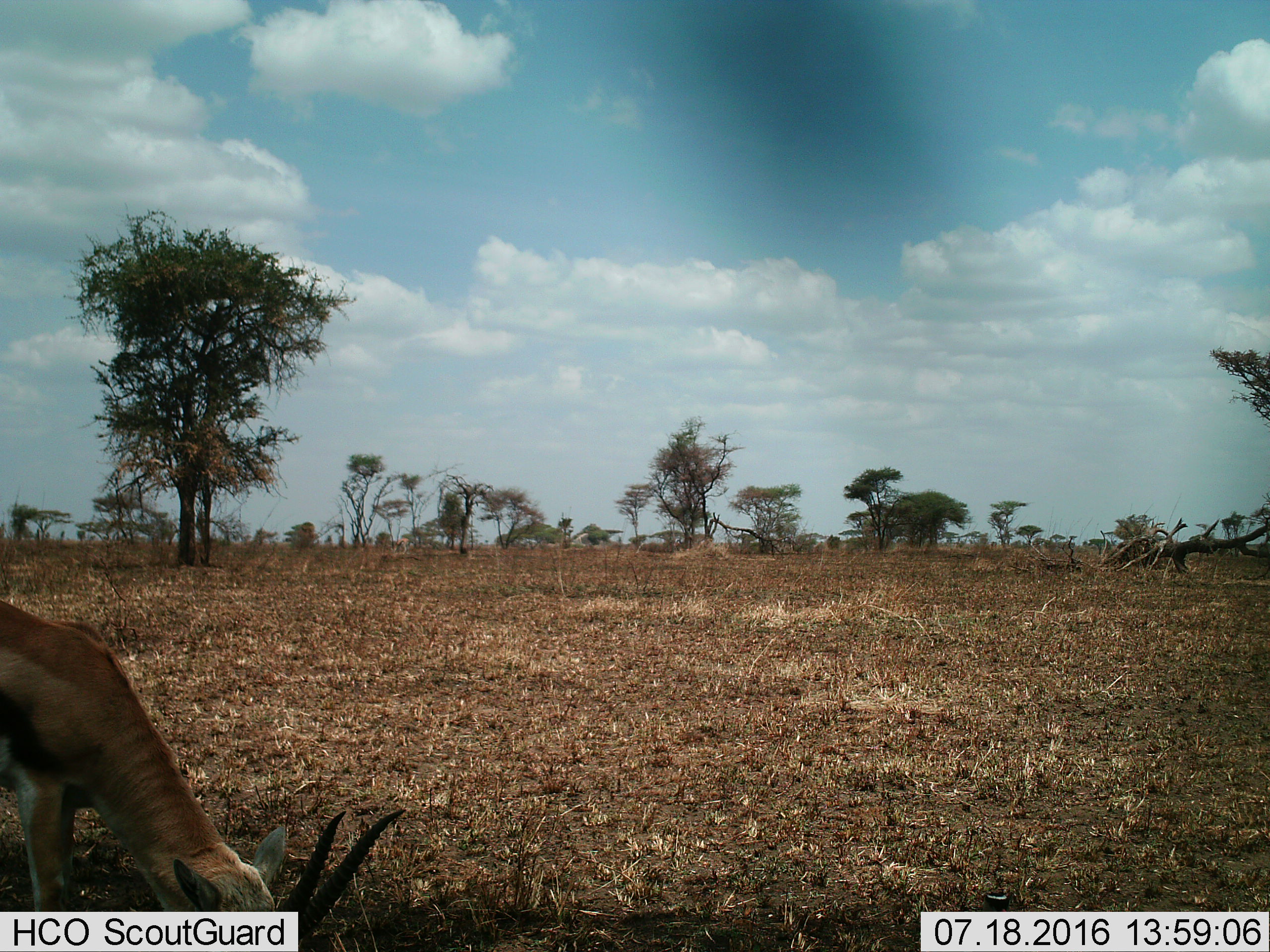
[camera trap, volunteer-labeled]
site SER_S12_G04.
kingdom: Animalia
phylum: Chordata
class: Mammalia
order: Artiodactyla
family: Bovidae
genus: Eudorcas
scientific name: Eudorcas thomsonii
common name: thomson's gazelle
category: gazellethomsons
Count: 1.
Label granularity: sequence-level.